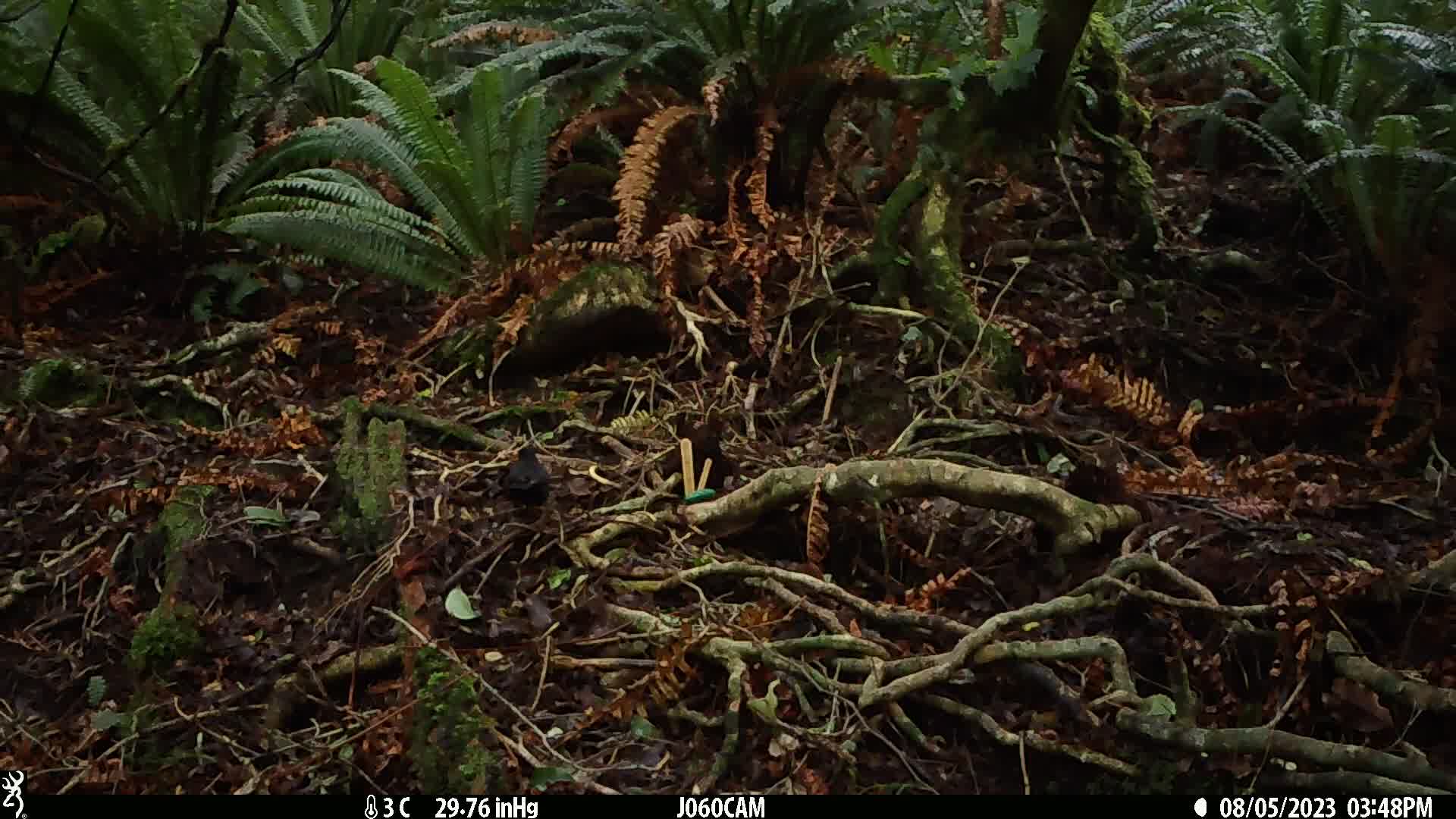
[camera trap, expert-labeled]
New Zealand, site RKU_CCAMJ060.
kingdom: Animalia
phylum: Chordata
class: Aves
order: Passeriformes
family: Turdidae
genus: Turdus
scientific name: Turdus merula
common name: eurasian blackbird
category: blackbird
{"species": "blackbird (eurasian blackbird) (Turdus merula)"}